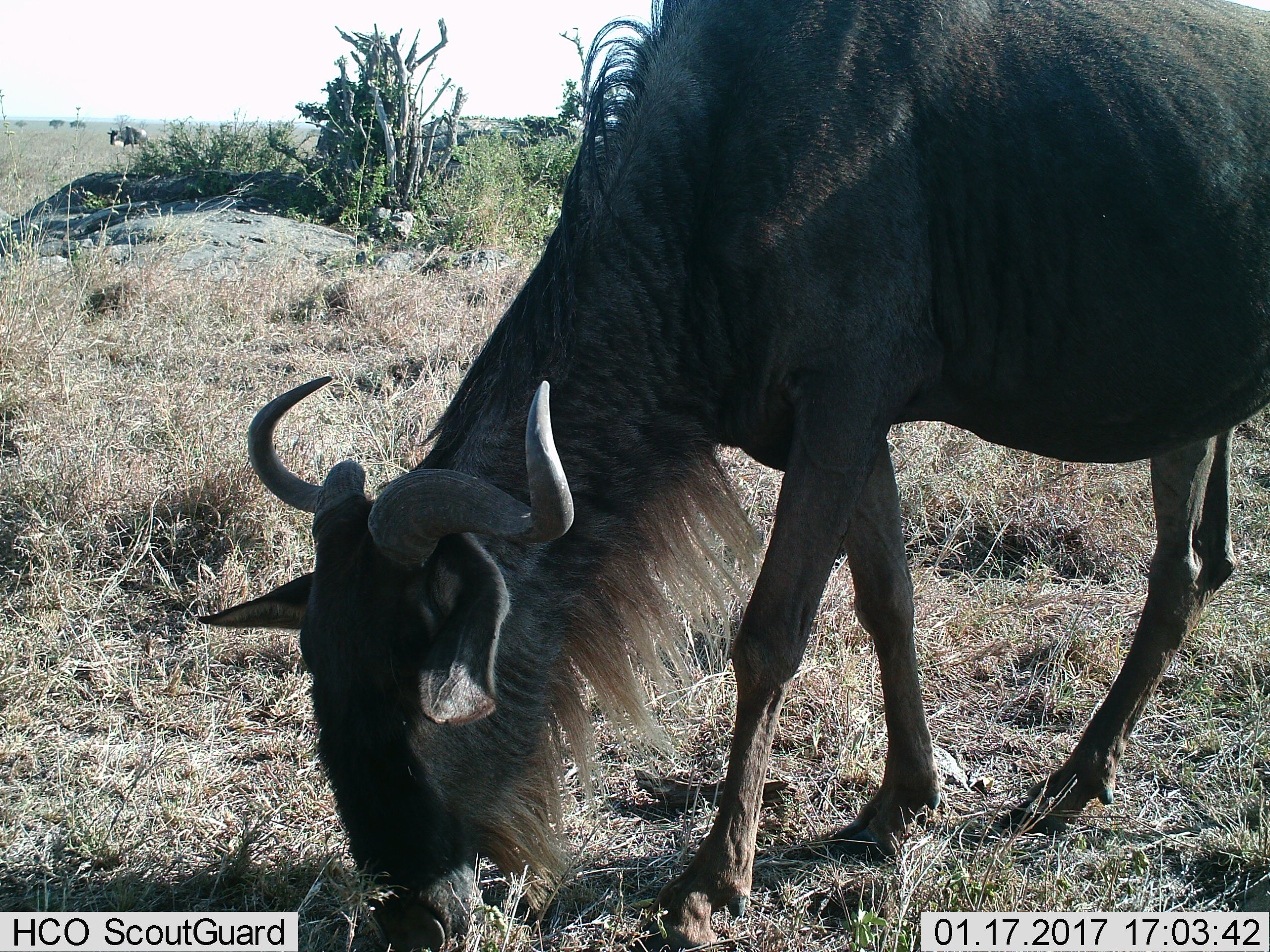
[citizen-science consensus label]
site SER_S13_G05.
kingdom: Animalia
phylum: Chordata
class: Mammalia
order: Artiodactyla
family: Bovidae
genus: Connochaetes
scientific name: Connochaetes taurinus taurinus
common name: blue wildebeest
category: wildebeestblue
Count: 1.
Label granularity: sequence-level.